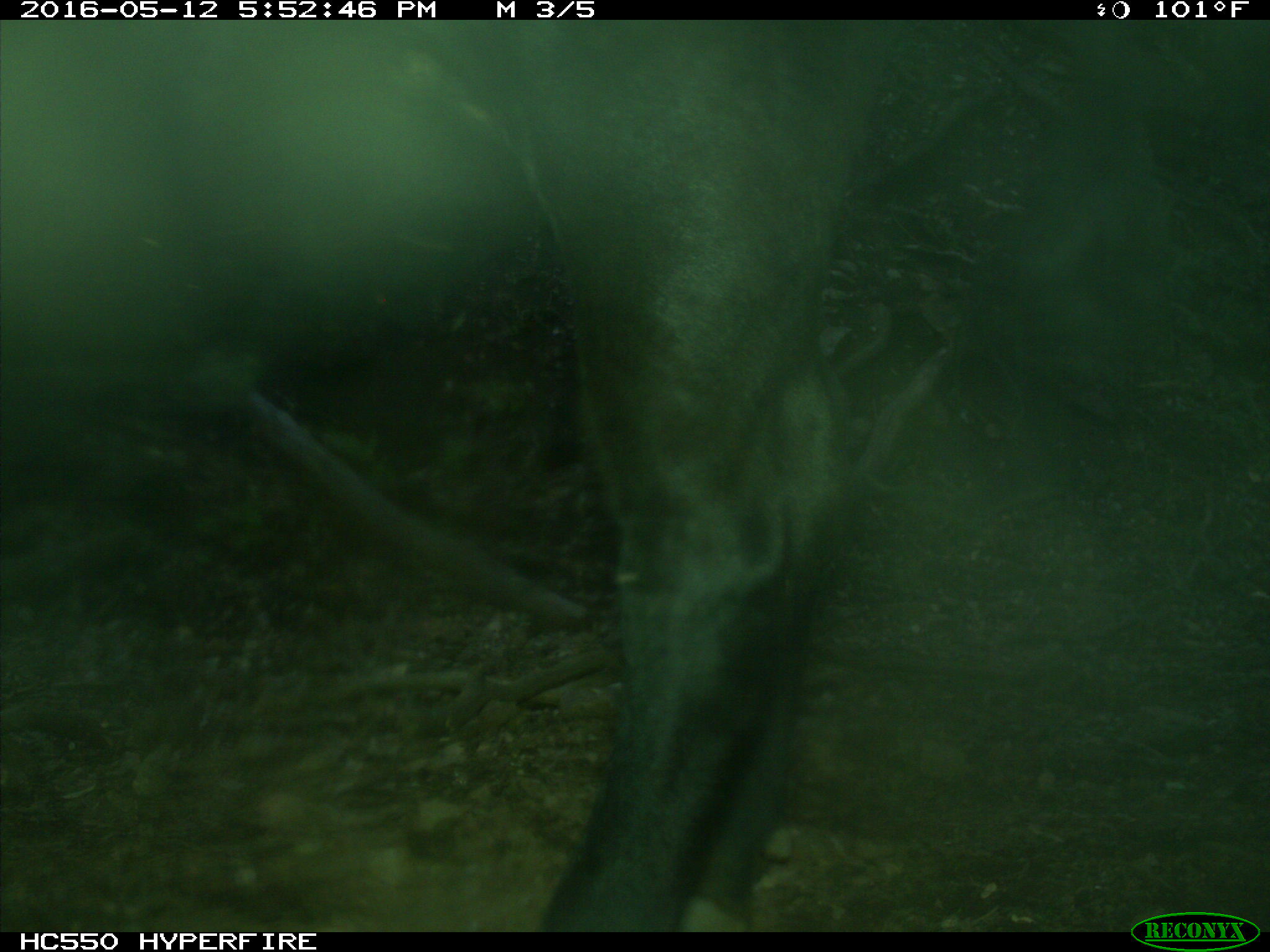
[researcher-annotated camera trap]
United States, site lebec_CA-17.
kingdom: Animalia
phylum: Chordata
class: Mammalia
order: Artiodactyla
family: Bovidae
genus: Bos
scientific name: Bos taurus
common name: domestic cow